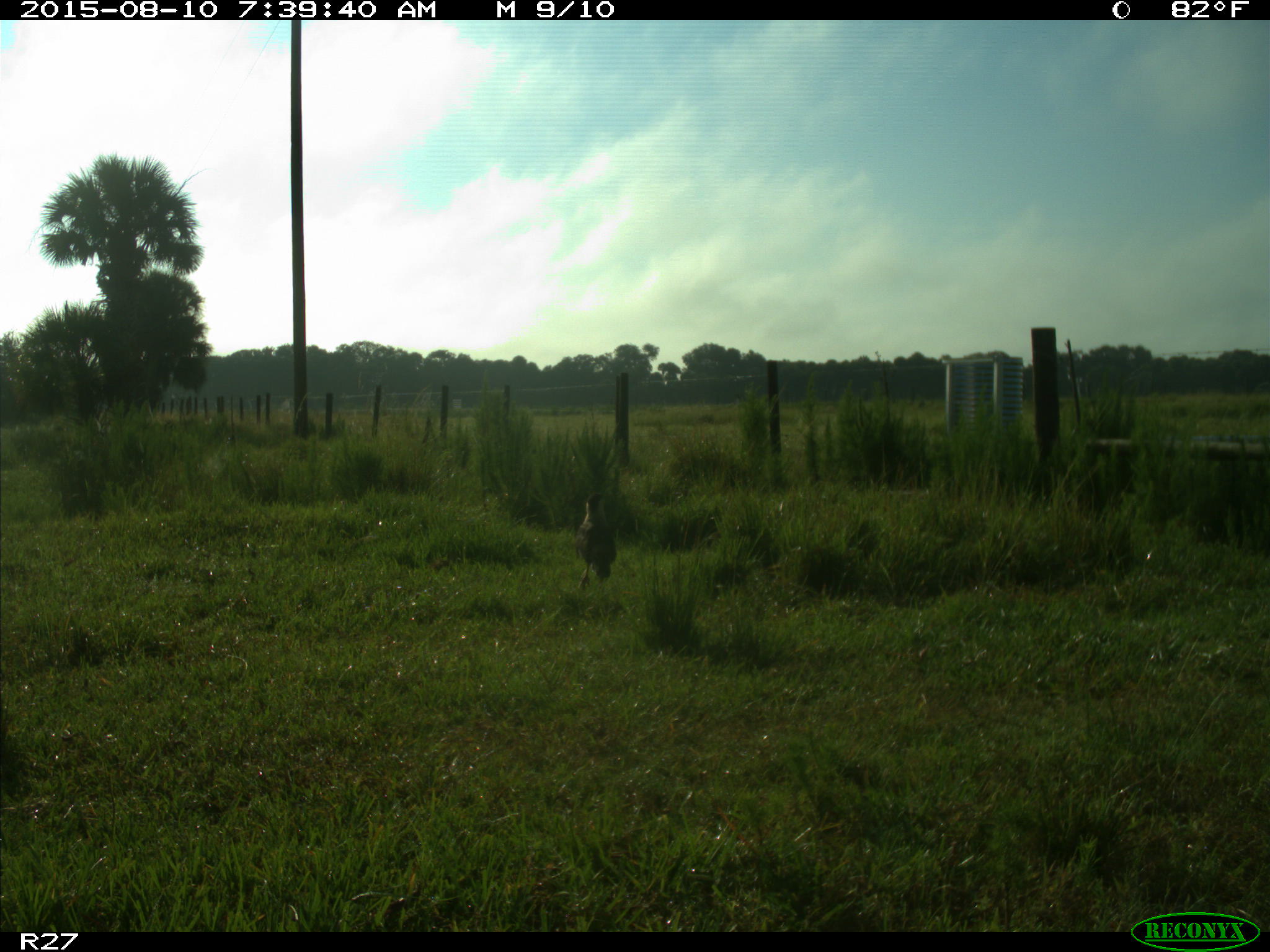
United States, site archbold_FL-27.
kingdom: Animalia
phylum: Chordata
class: Aves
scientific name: Aves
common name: birds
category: unidentified bird